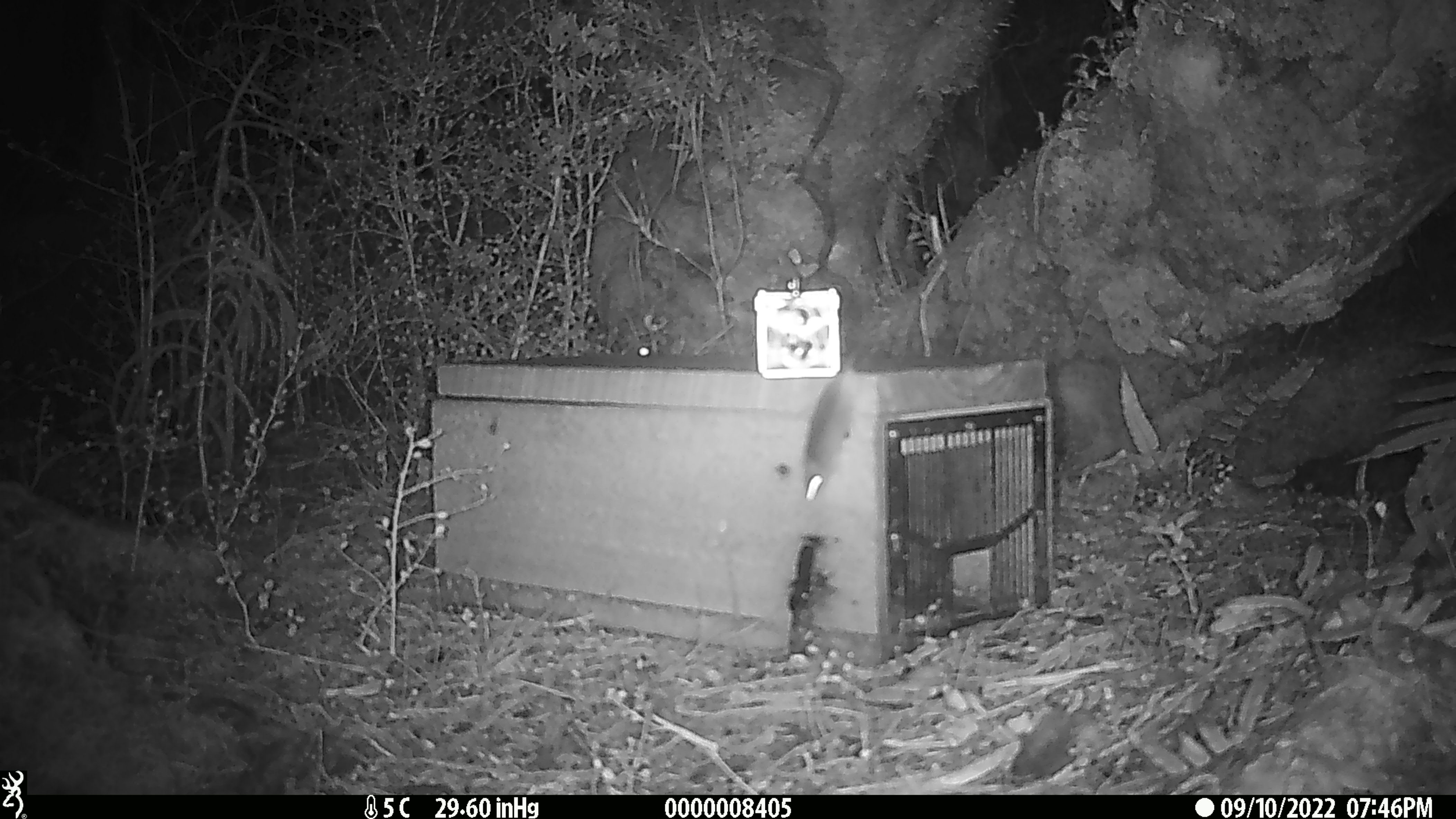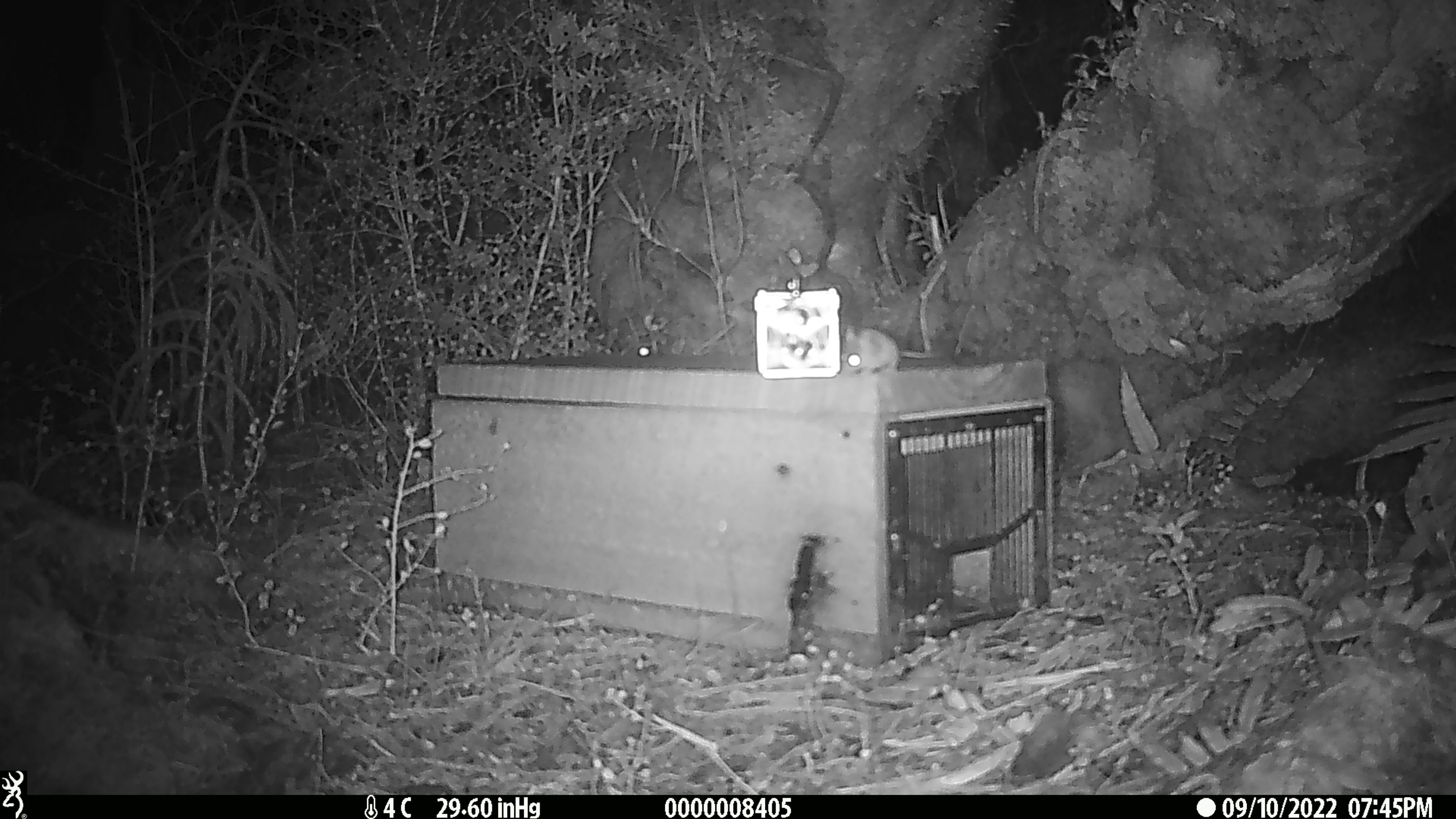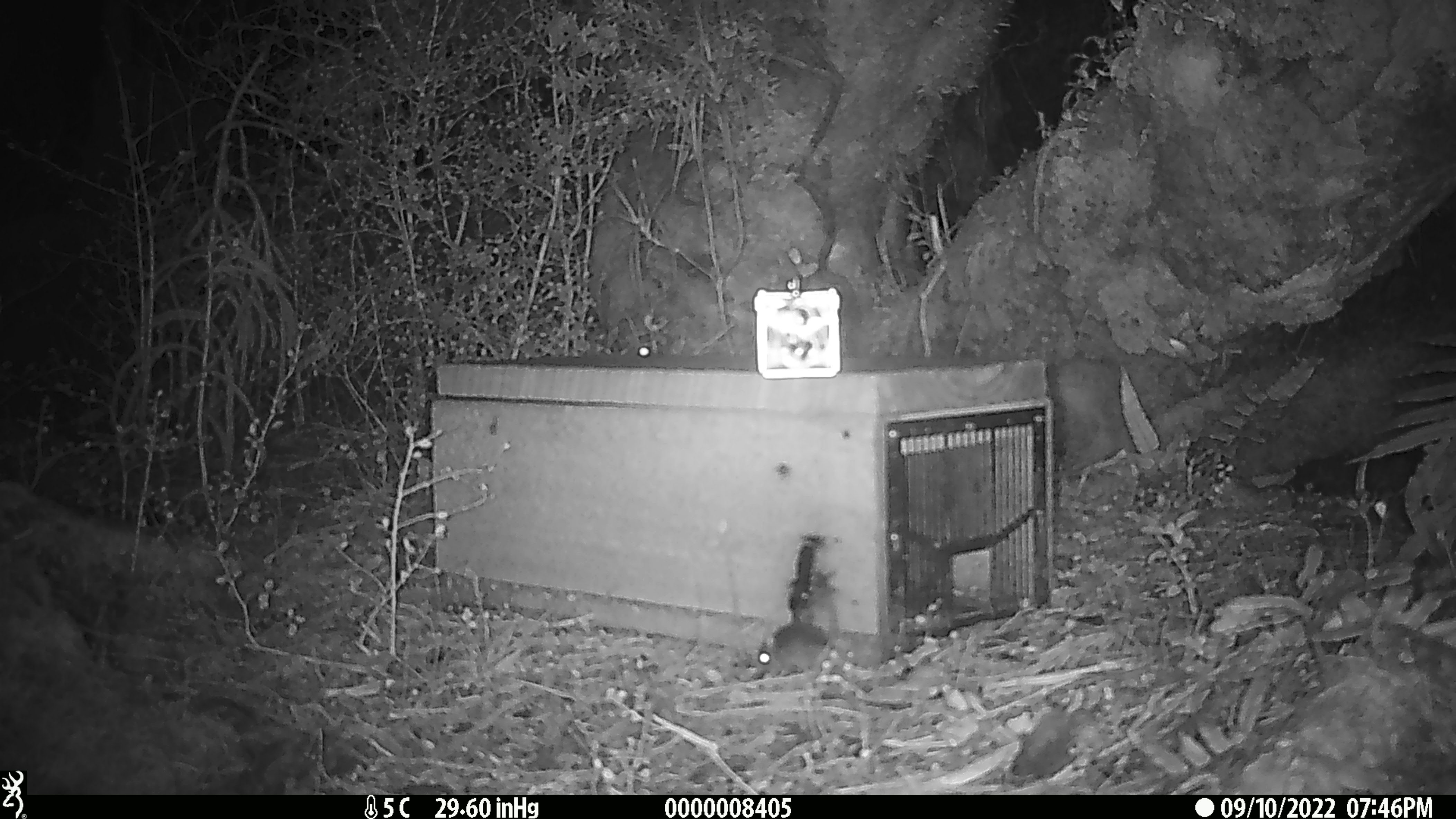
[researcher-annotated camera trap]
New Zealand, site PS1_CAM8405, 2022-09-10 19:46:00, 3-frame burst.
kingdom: Animalia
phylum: Chordata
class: Mammalia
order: Rodentia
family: Muridae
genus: Mus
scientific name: Mus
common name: mouse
Mouse (Mus).